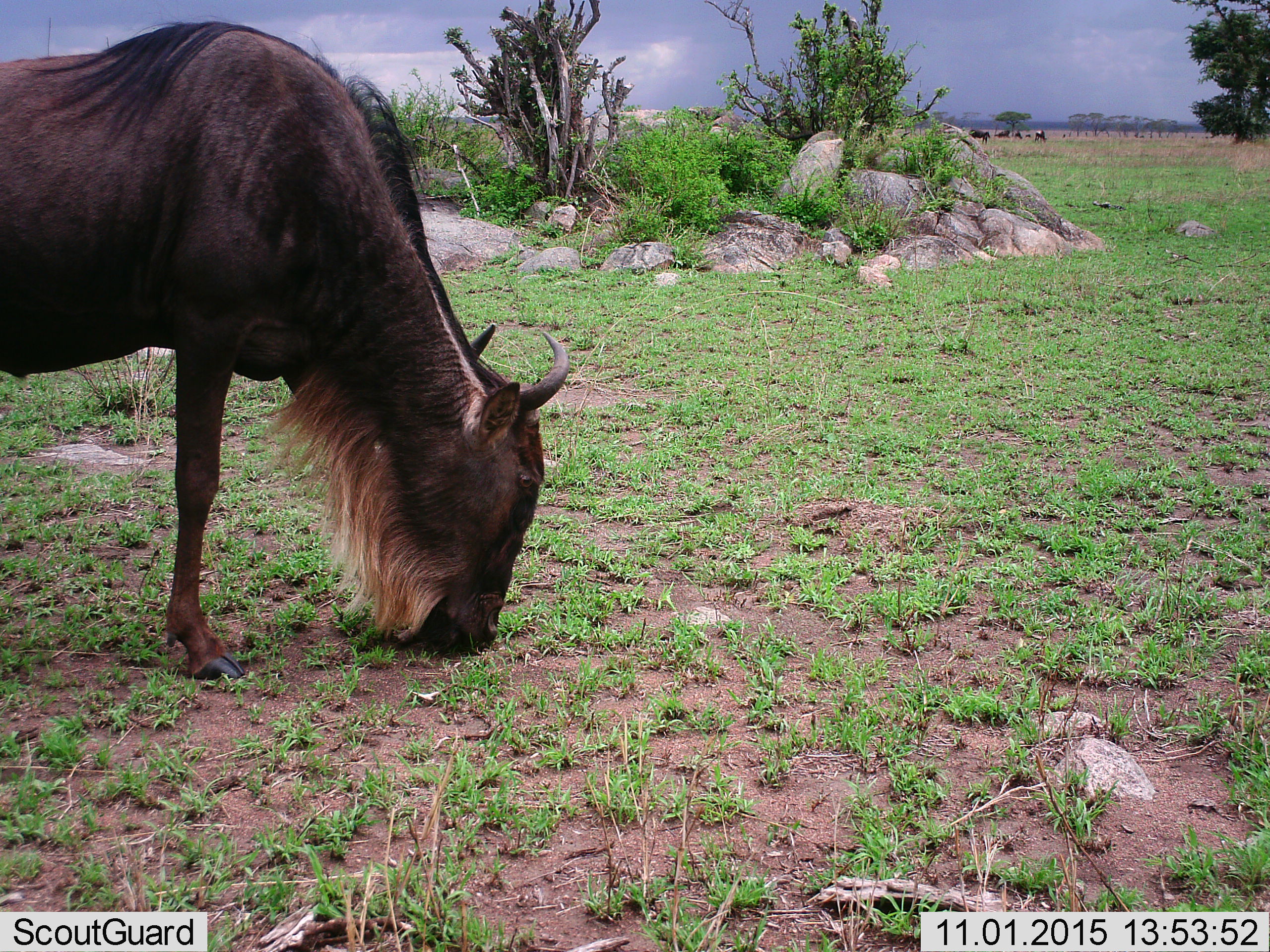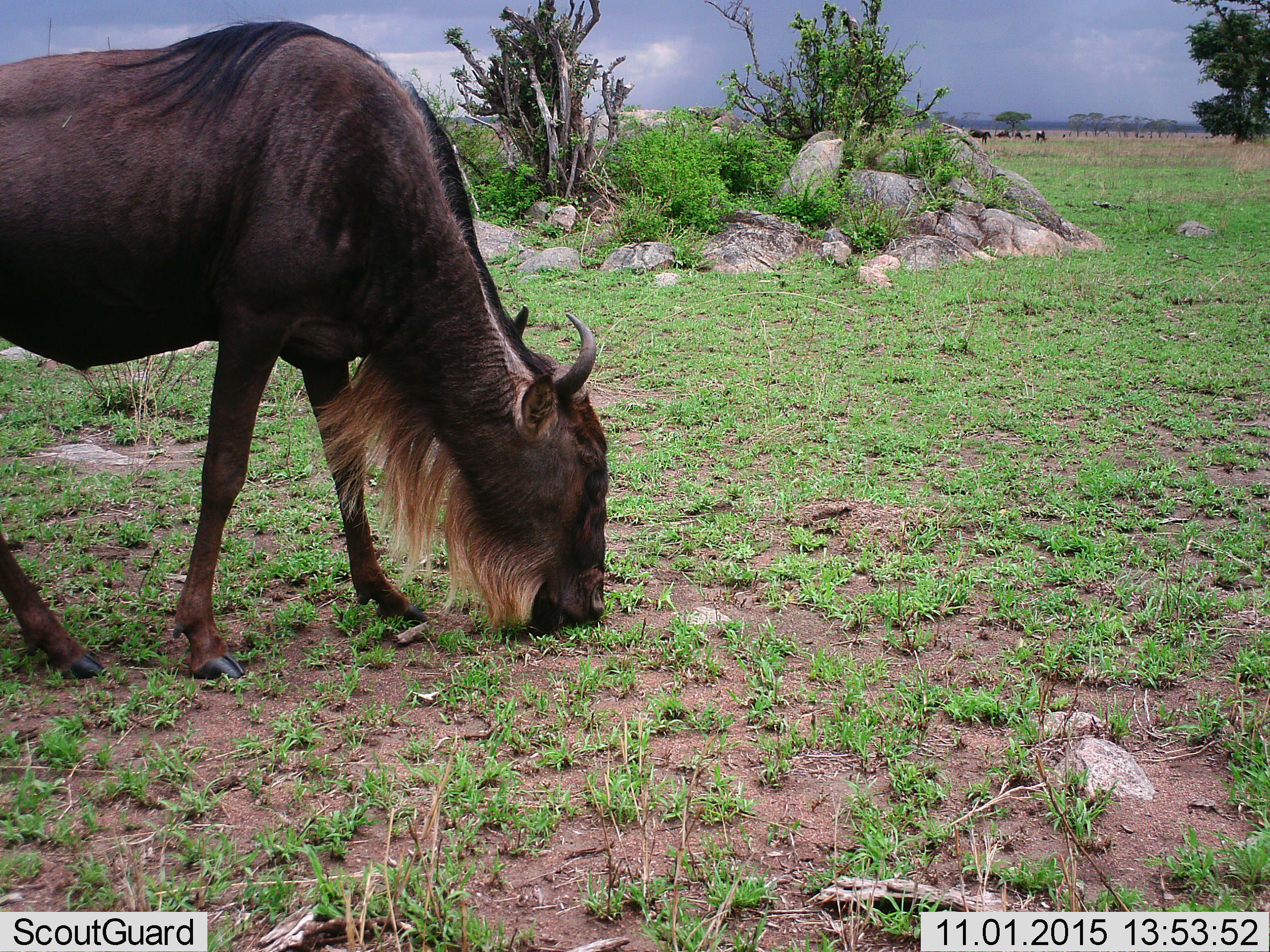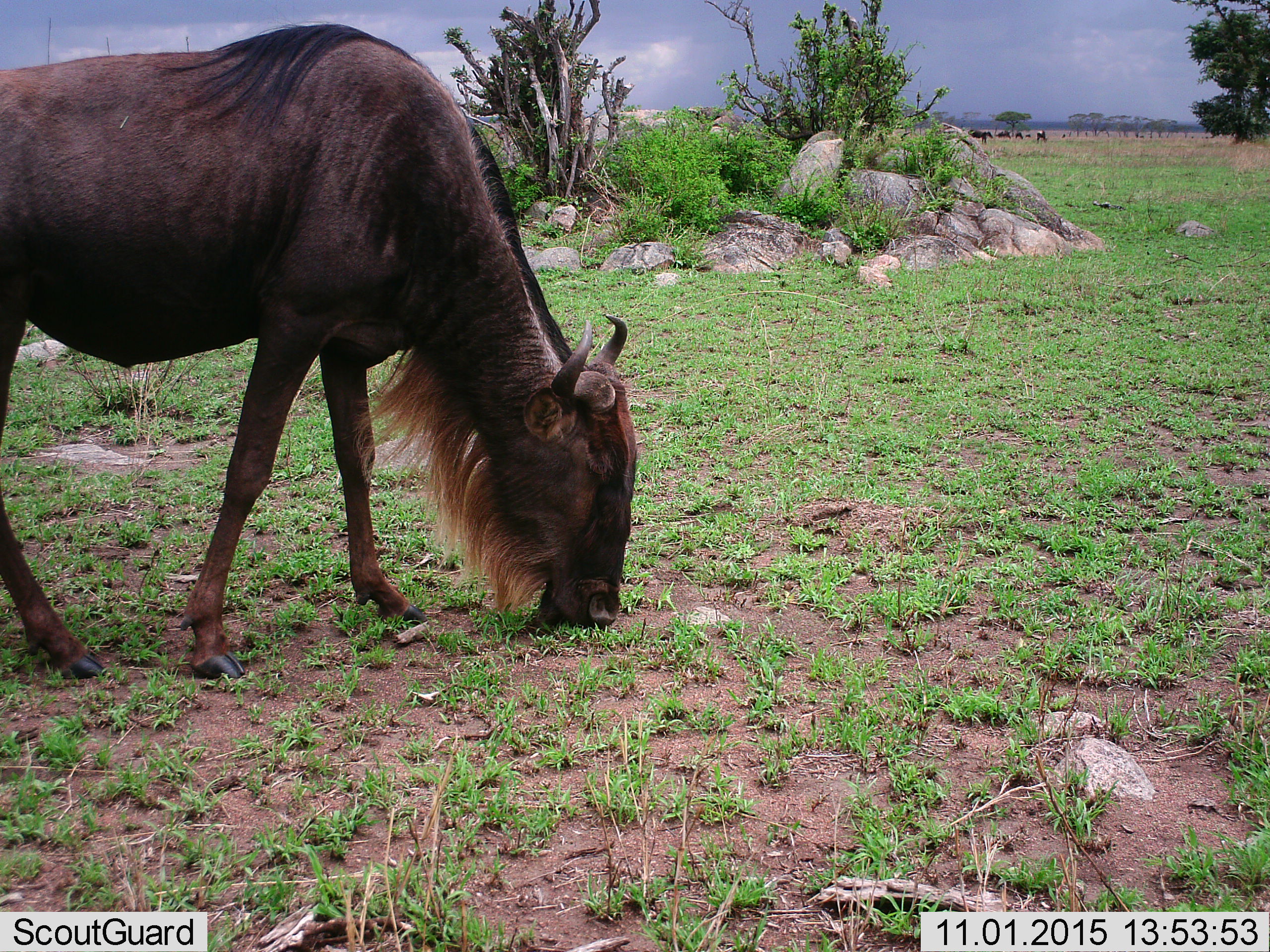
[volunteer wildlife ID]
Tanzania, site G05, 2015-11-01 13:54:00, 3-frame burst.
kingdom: Animalia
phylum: Chordata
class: Mammalia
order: Artiodactyla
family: Bovidae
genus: Connochaetes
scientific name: Connochaetes taurinus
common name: blue wildebeest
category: wildebeest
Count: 1.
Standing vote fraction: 25%.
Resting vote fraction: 0%.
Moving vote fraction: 25%.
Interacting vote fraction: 0%.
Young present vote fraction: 0%.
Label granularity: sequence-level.